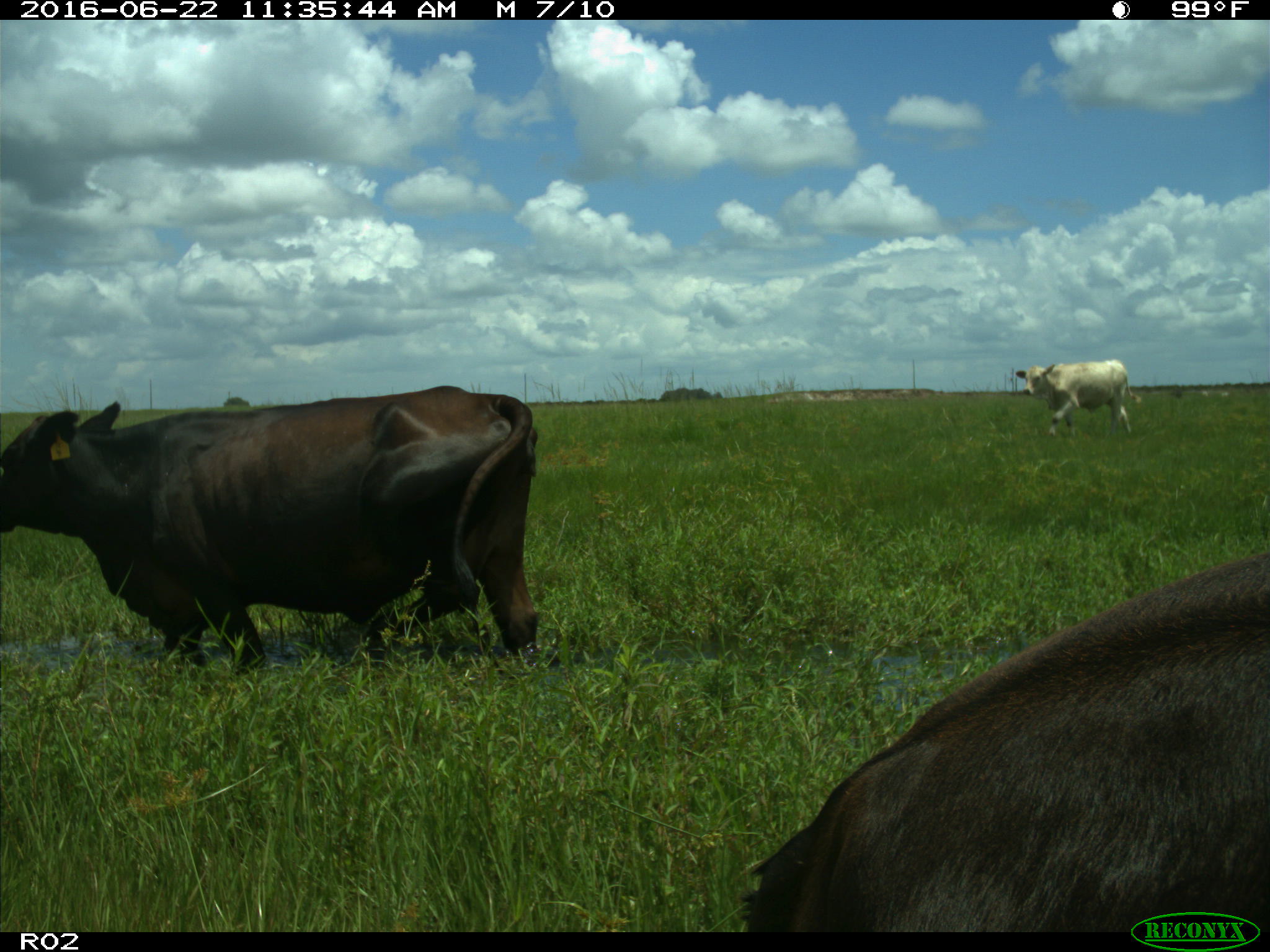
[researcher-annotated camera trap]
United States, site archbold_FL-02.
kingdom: Animalia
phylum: Chordata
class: Mammalia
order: Artiodactyla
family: Bovidae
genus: Bos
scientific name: Bos taurus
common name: domestic cow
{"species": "Bos taurus (domestic cow)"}